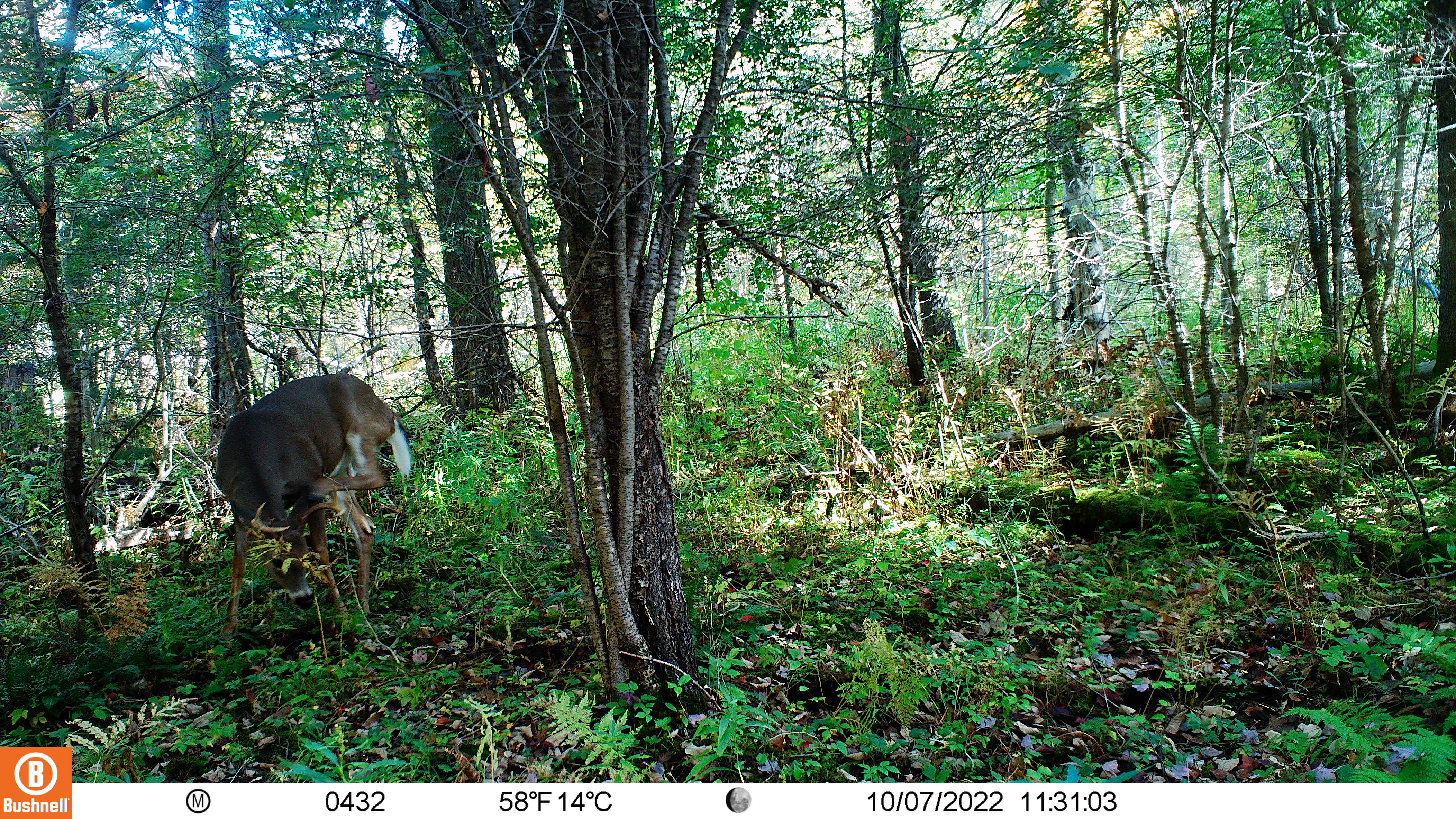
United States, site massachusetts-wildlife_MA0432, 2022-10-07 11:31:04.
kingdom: Animalia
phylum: Chordata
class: Mammalia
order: Artiodactyla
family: Cervidae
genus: Odocoileus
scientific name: Odocoileus virginianus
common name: white-tailed deer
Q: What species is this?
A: White-tailed deer (Odocoileus virginianus).